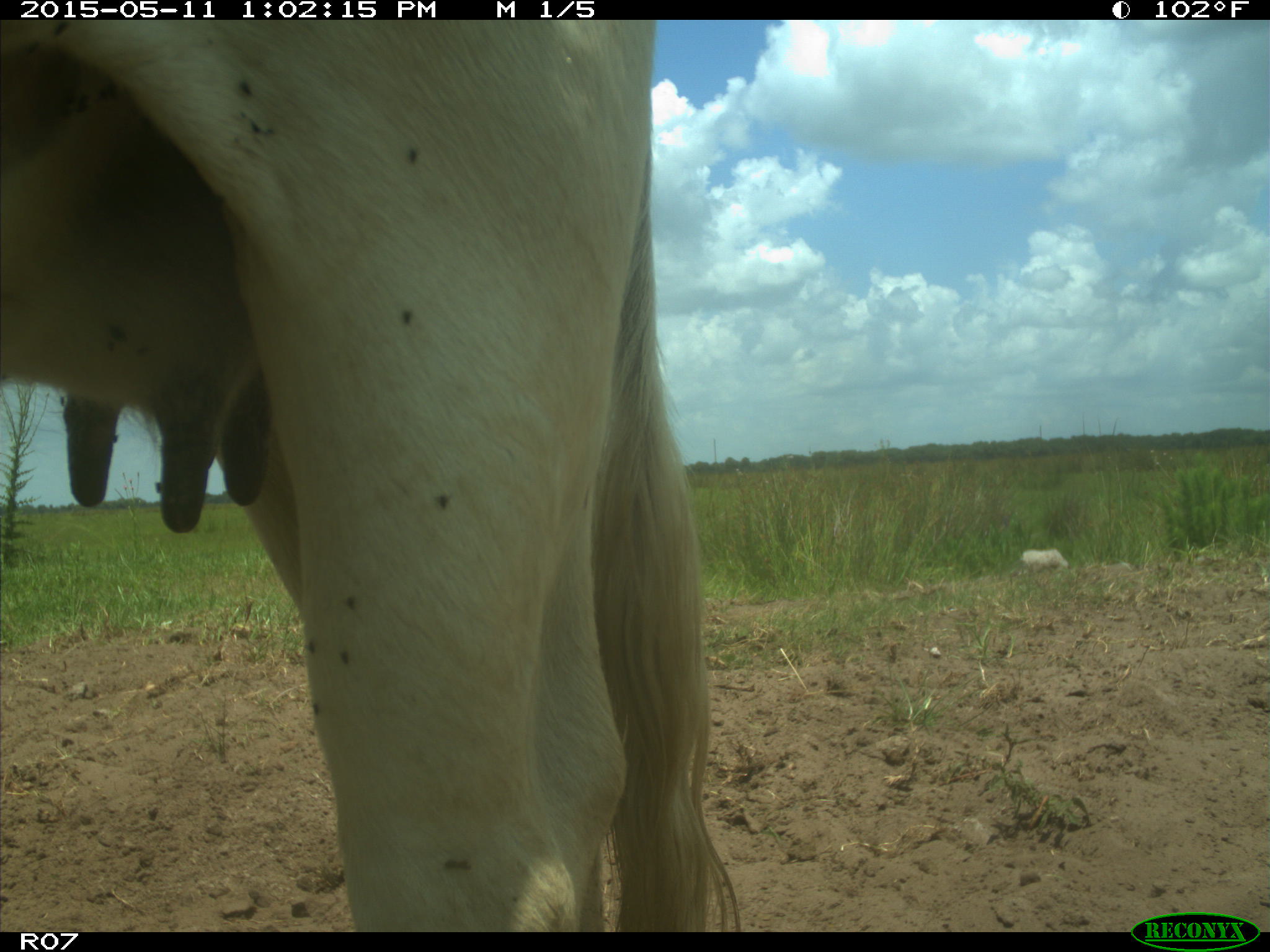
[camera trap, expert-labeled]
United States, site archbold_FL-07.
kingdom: Animalia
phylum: Chordata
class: Mammalia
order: Artiodactyla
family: Bovidae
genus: Bos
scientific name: Bos taurus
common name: domestic cow